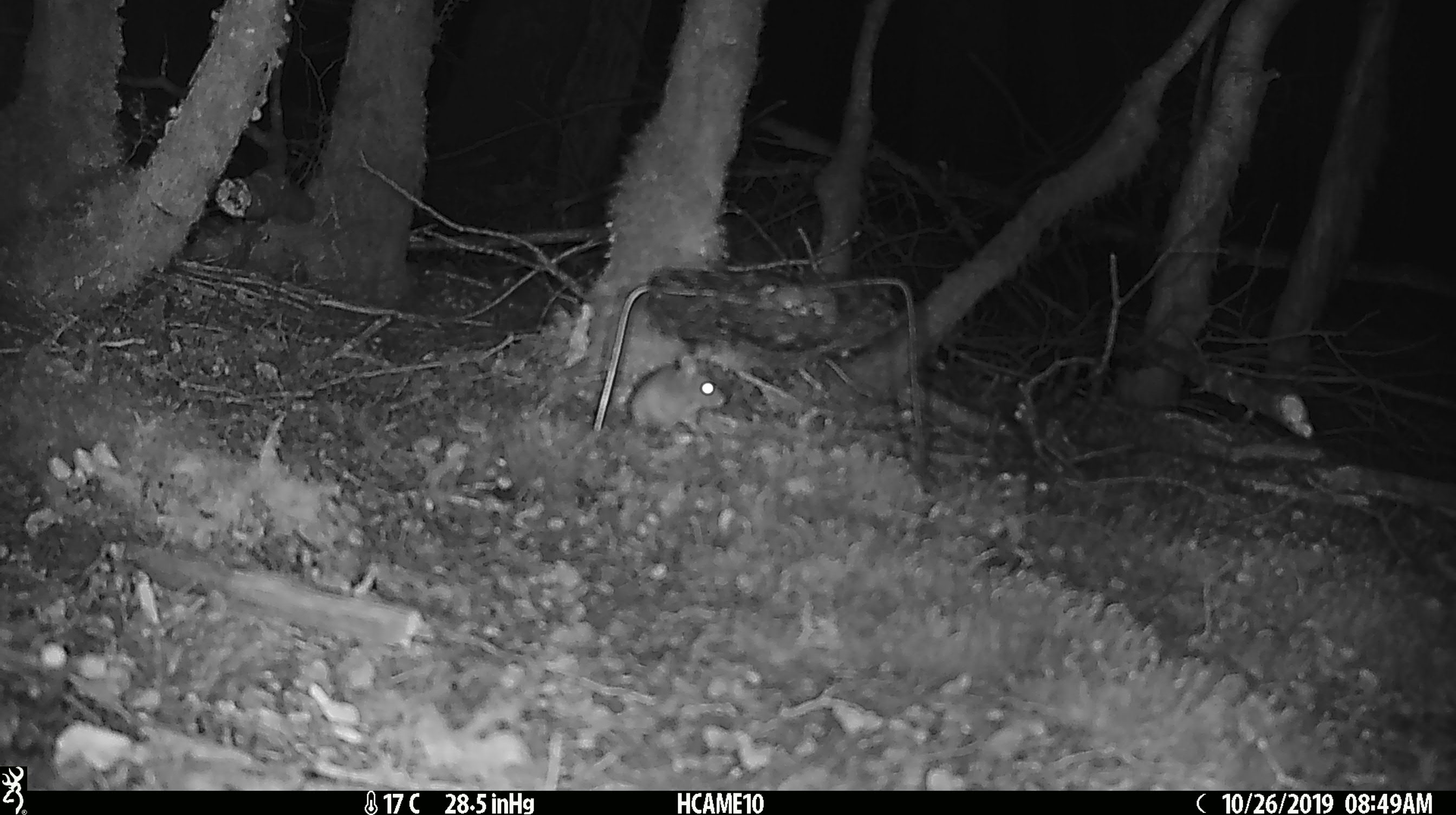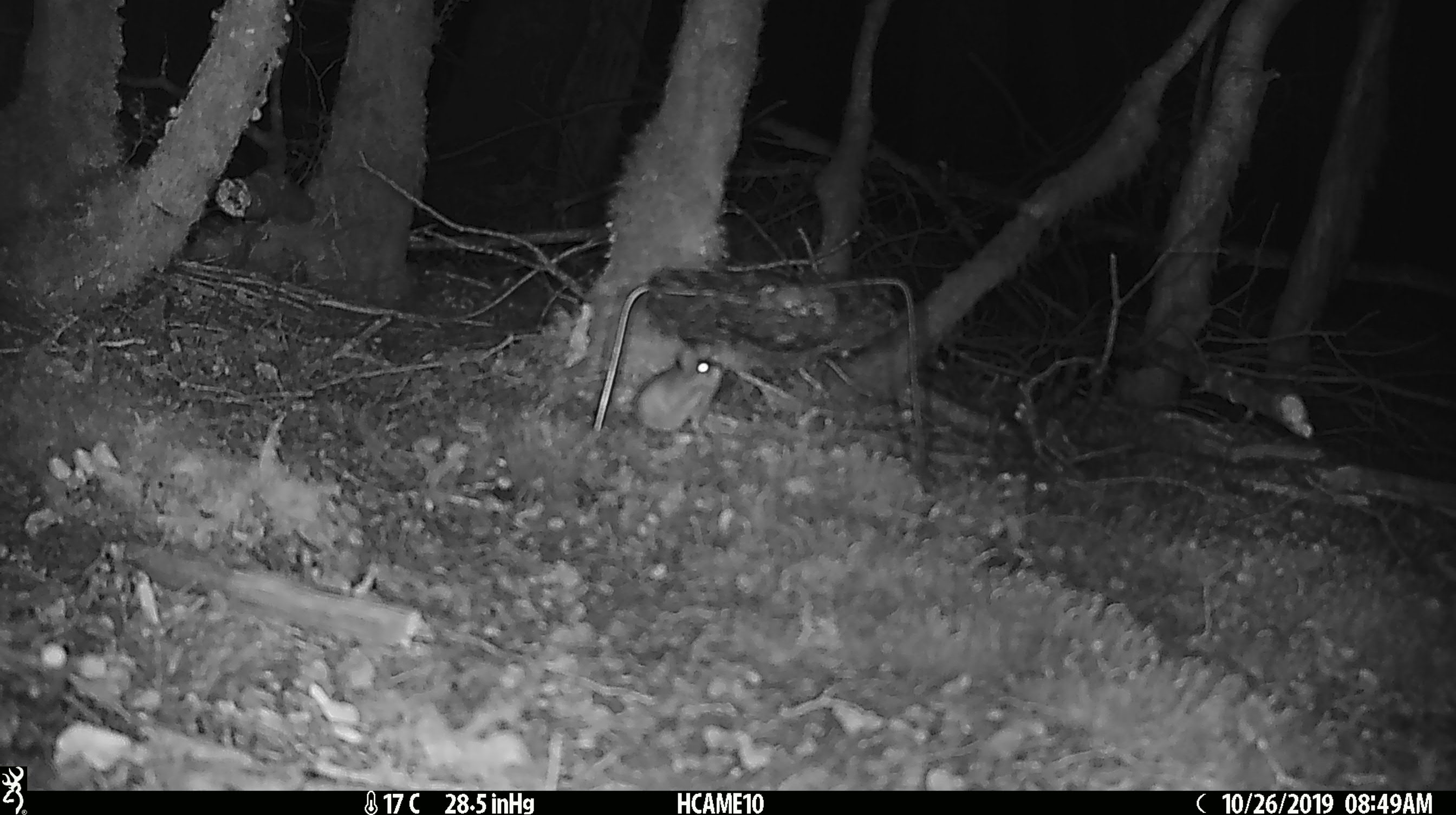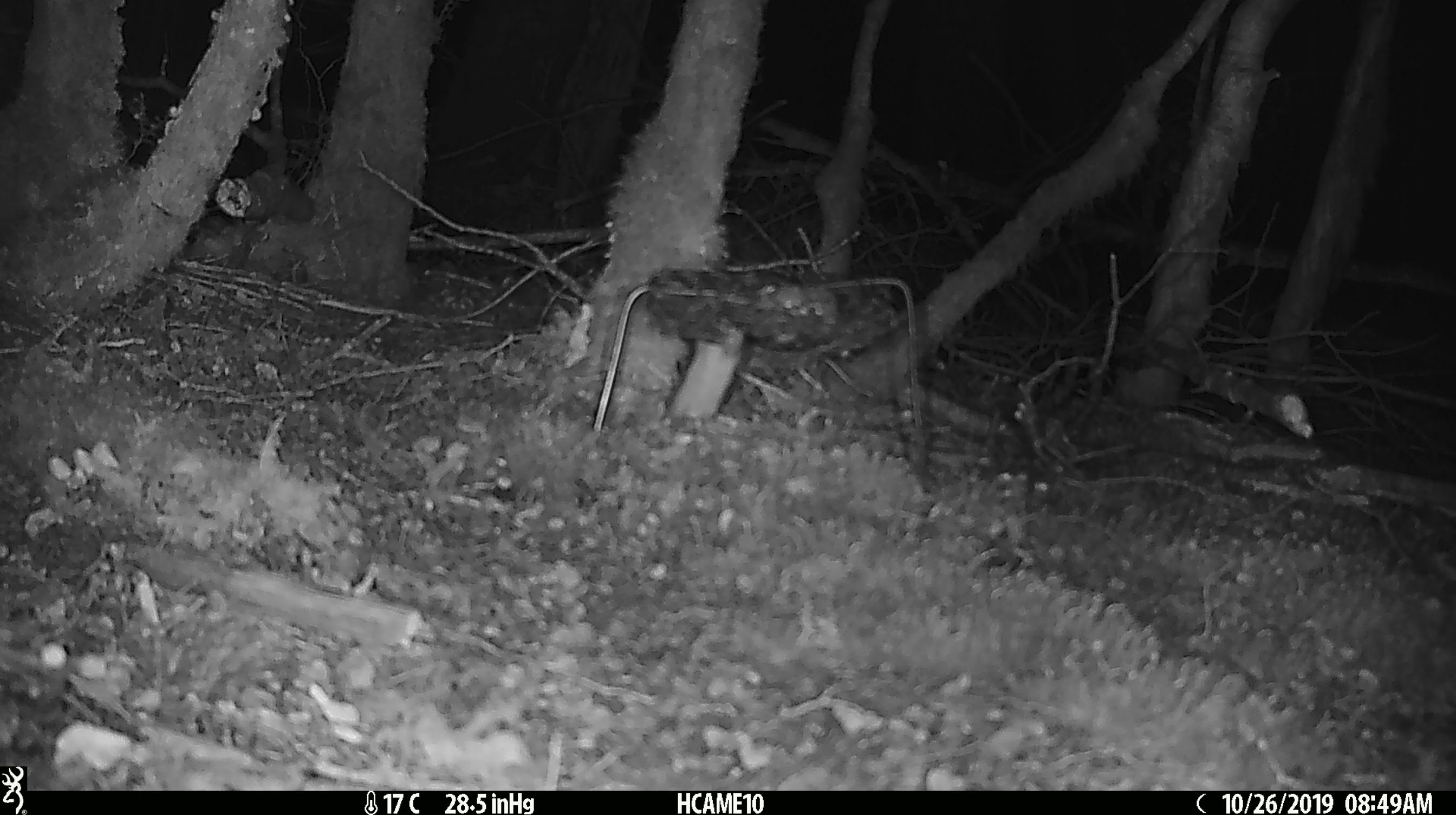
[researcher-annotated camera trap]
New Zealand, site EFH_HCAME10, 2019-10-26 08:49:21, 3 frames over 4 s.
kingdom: Animalia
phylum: Chordata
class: Mammalia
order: Rodentia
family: Muridae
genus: Mus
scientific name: Mus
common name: mouse